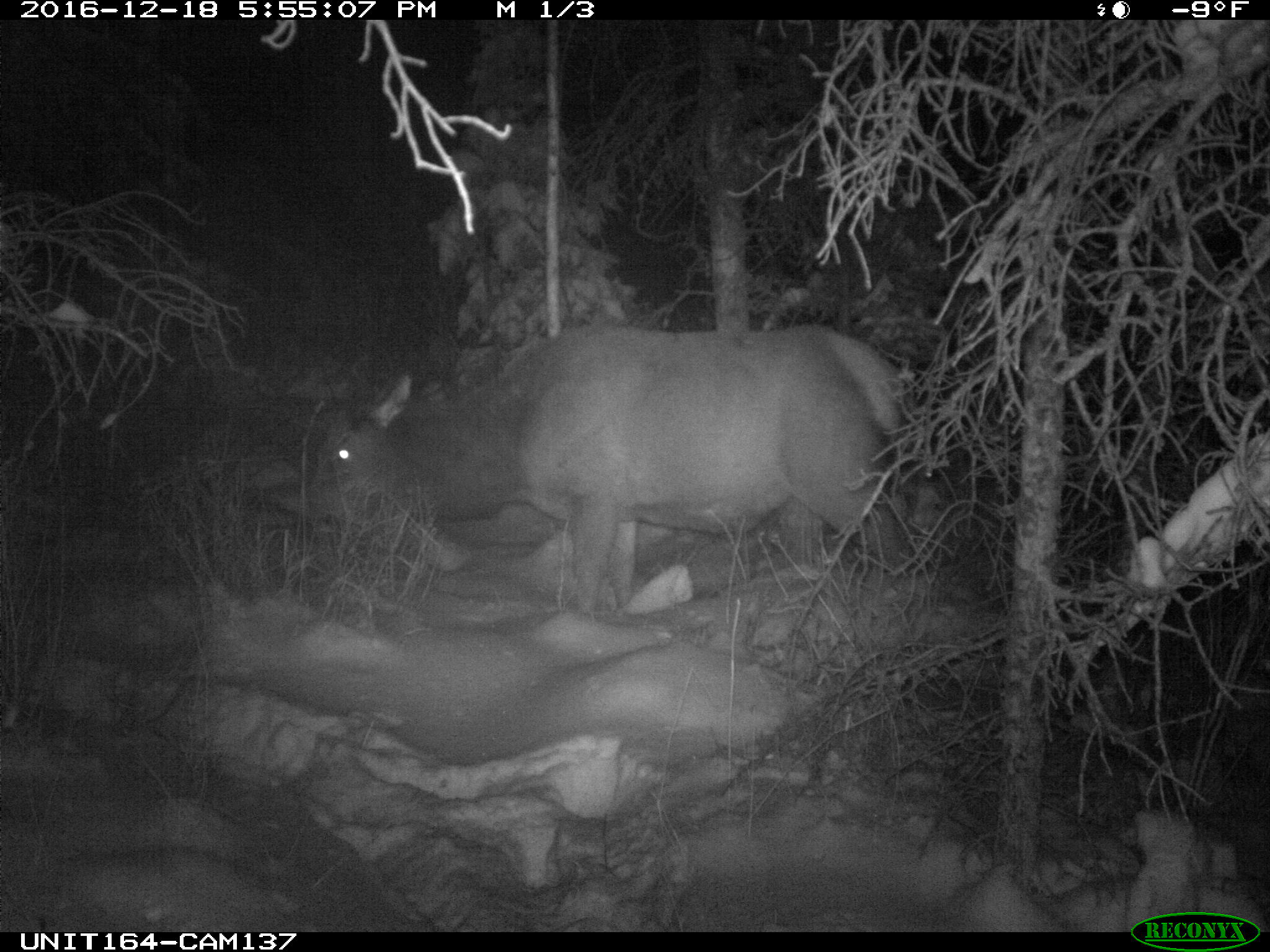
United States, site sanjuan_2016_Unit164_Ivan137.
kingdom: Animalia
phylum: Chordata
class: Mammalia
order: Artiodactyla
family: Cervidae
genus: Cervus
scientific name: Cervus elaphus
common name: red deer